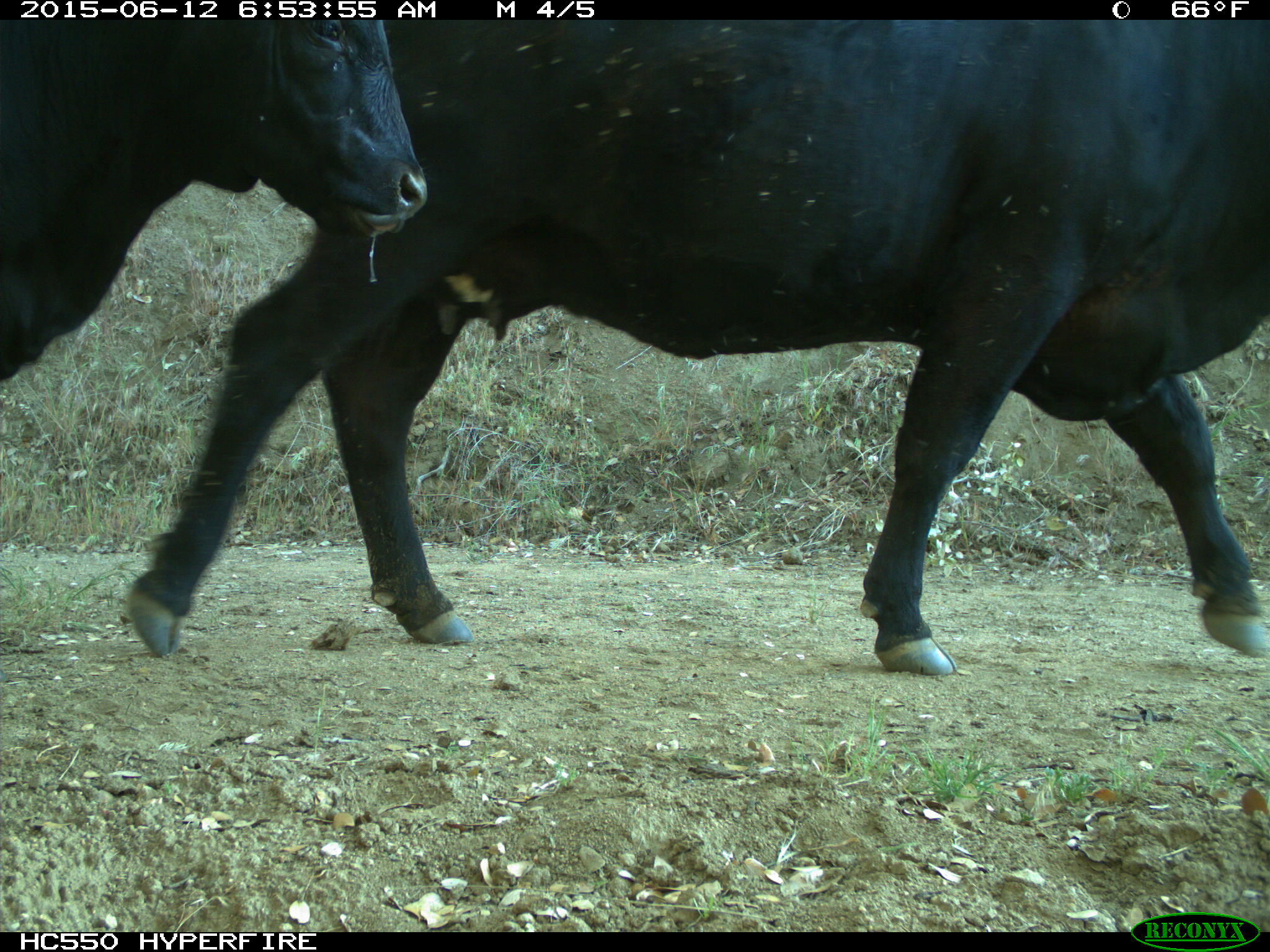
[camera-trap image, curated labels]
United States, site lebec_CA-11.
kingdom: Animalia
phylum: Chordata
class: Mammalia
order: Artiodactyla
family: Bovidae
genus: Bos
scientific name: Bos taurus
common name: domestic cow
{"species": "Bos taurus (domestic cow)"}